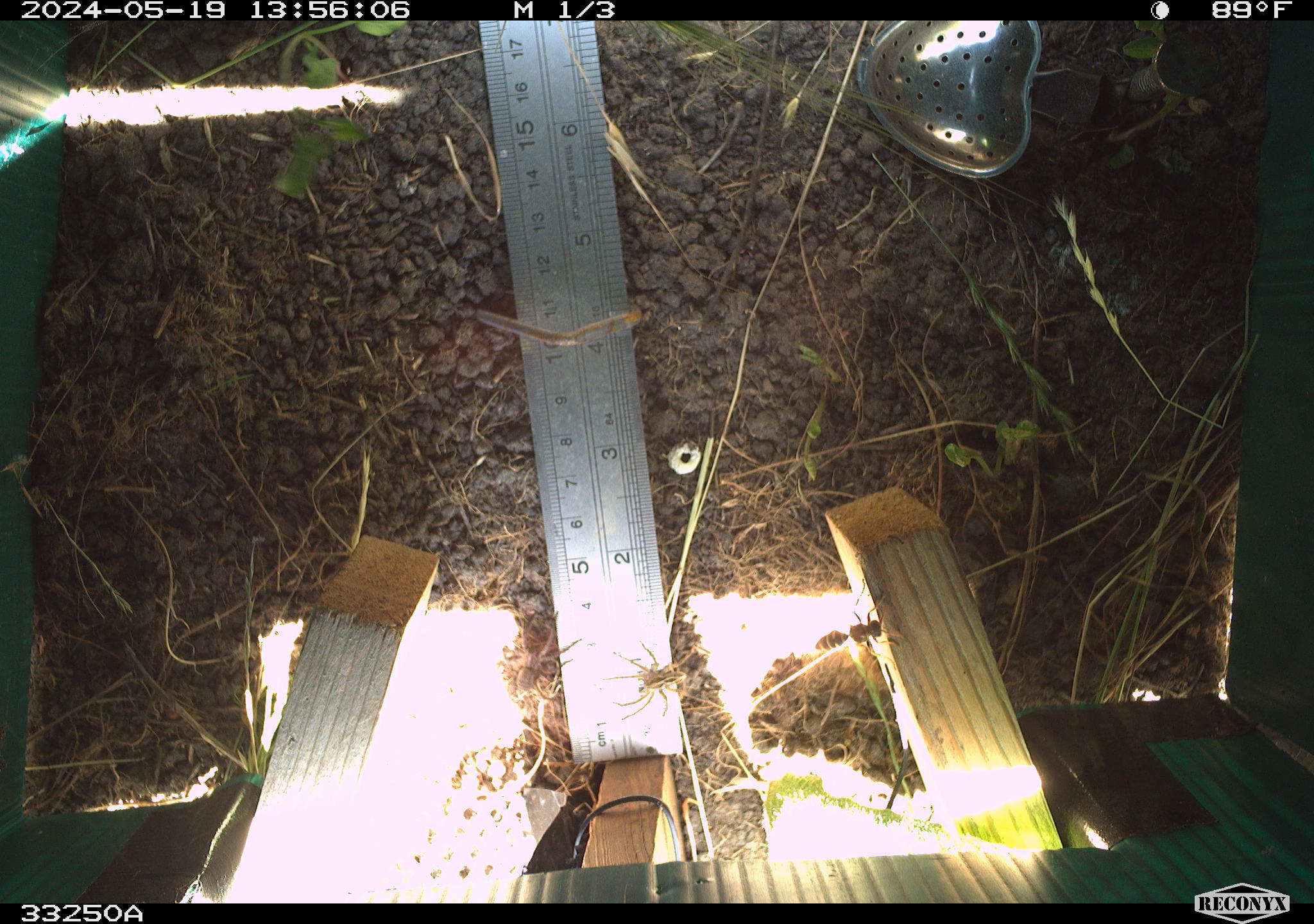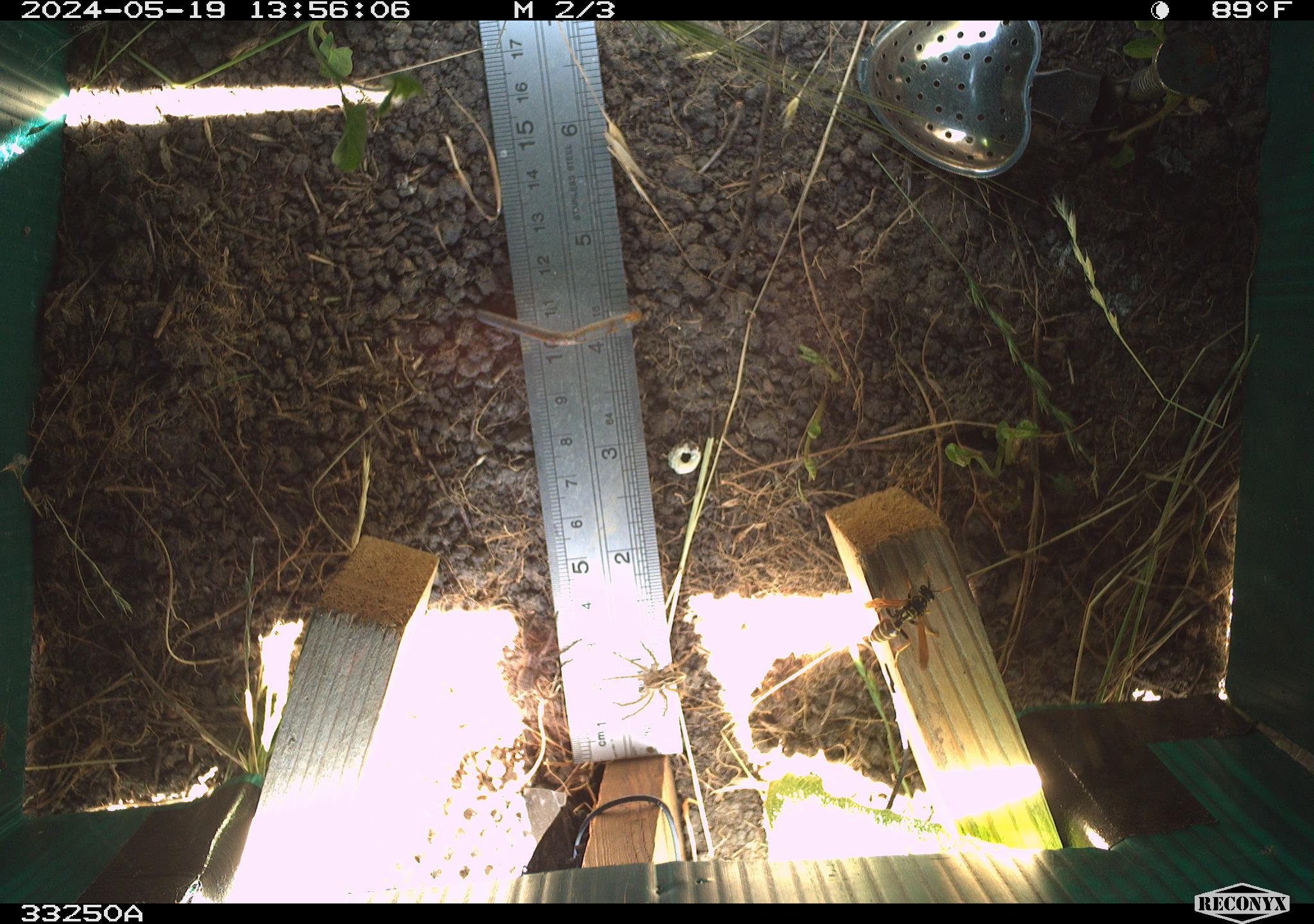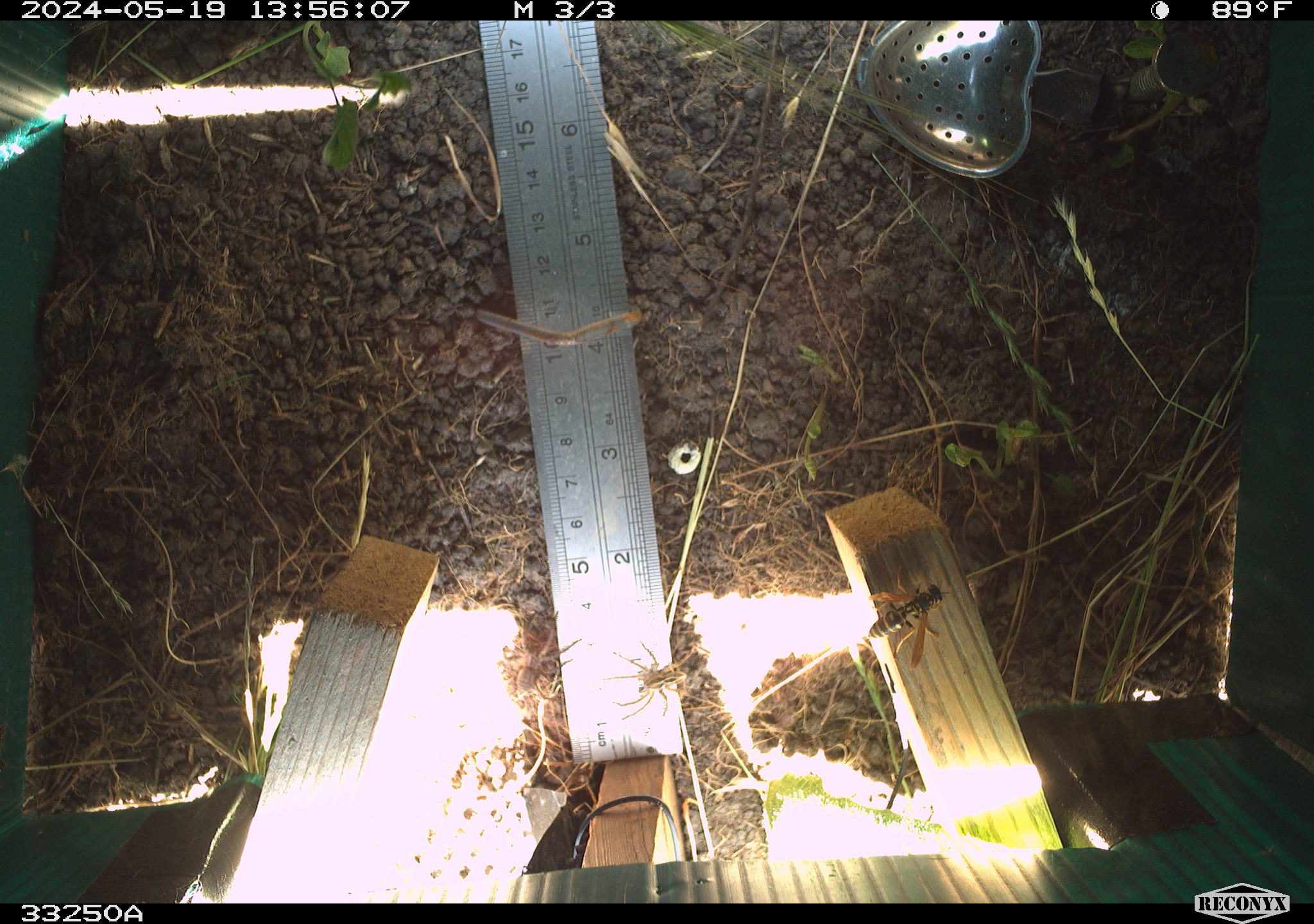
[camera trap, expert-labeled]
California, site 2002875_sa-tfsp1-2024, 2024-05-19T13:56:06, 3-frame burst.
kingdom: Animalia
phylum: Arthropoda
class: Arachnida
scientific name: Arachnida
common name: arachnids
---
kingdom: Animalia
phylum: Arthropoda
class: Insecta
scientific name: Insecta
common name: insect